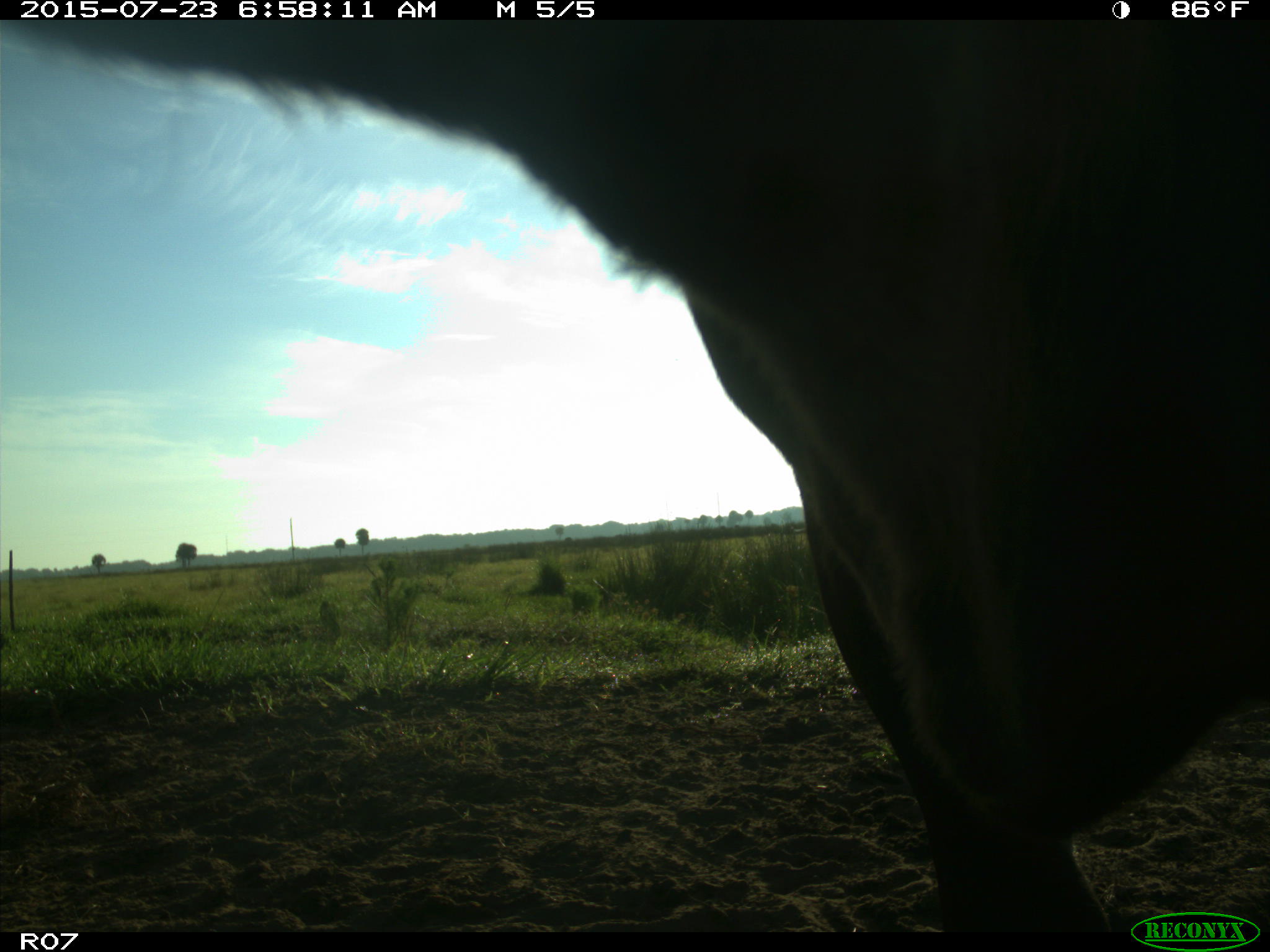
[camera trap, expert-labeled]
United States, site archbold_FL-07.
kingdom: Animalia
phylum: Chordata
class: Mammalia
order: Artiodactyla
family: Bovidae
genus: Bos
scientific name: Bos taurus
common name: domestic cow